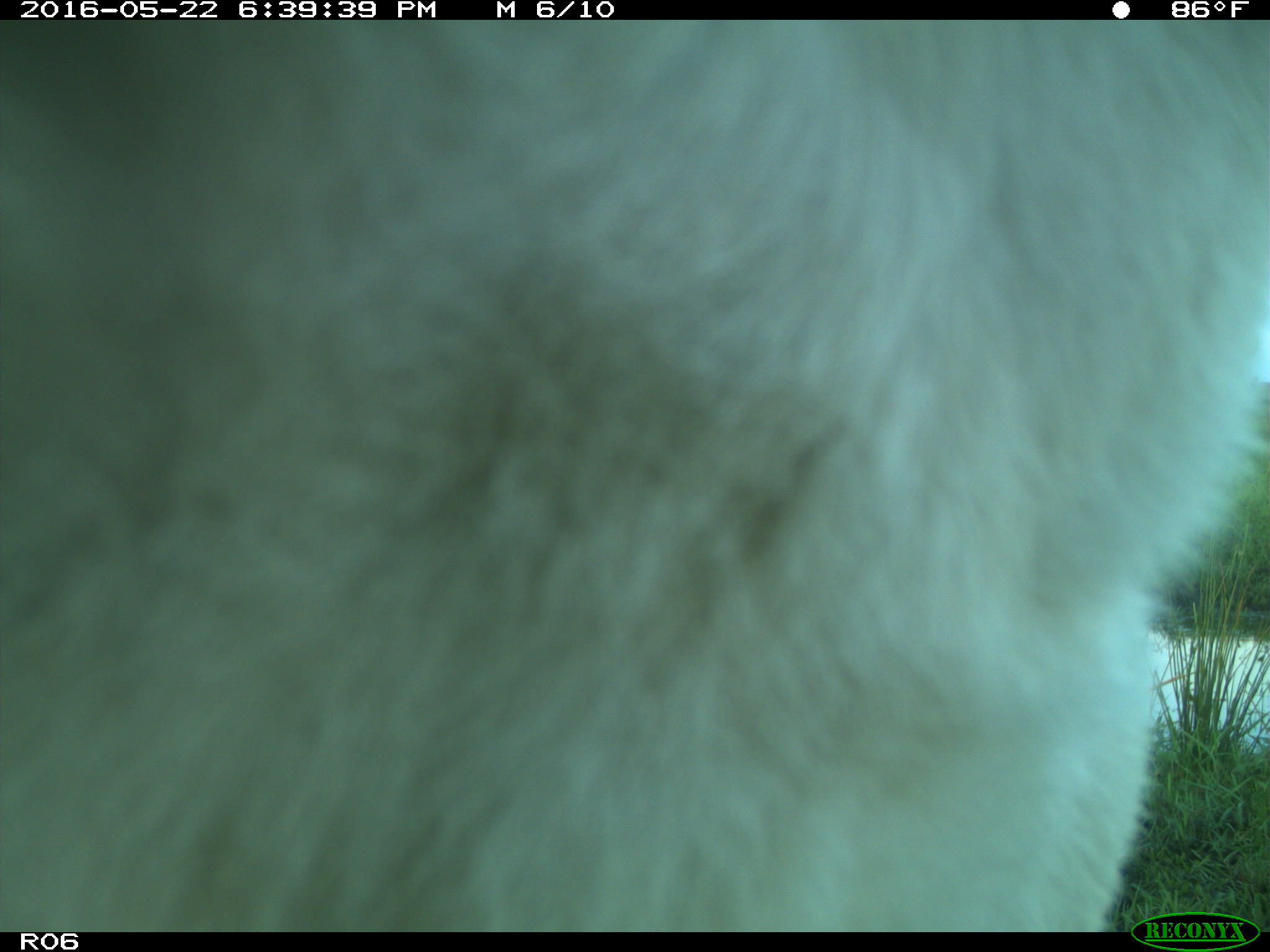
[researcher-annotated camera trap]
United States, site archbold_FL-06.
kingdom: Animalia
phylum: Chordata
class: Mammalia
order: Artiodactyla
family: Bovidae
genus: Bos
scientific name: Bos taurus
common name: domestic cow